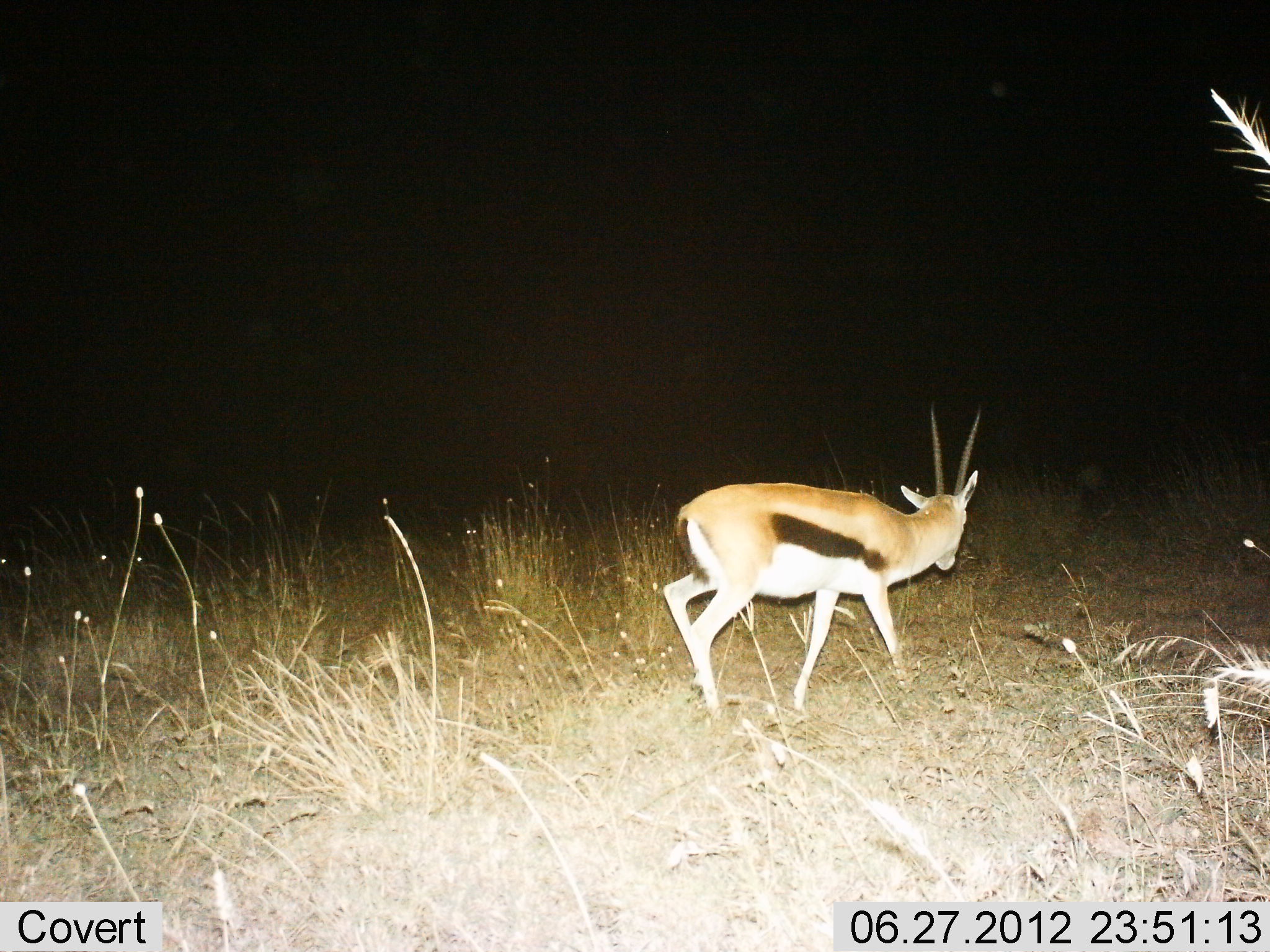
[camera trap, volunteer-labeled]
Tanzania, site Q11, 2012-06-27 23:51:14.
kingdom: Animalia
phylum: Chordata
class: Mammalia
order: Artiodactyla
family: Bovidae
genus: Eudorcas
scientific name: Eudorcas thomsonii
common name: thomson's gazelle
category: gazellethomsons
Gazellethomsons (thomson's gazelle) (Eudorcas thomsonii), count 1. Behavior (volunteer vote fractions): standing 10%, resting 0%, moving 90%, interacting 0%. Young present (vote fraction): 0%. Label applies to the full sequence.